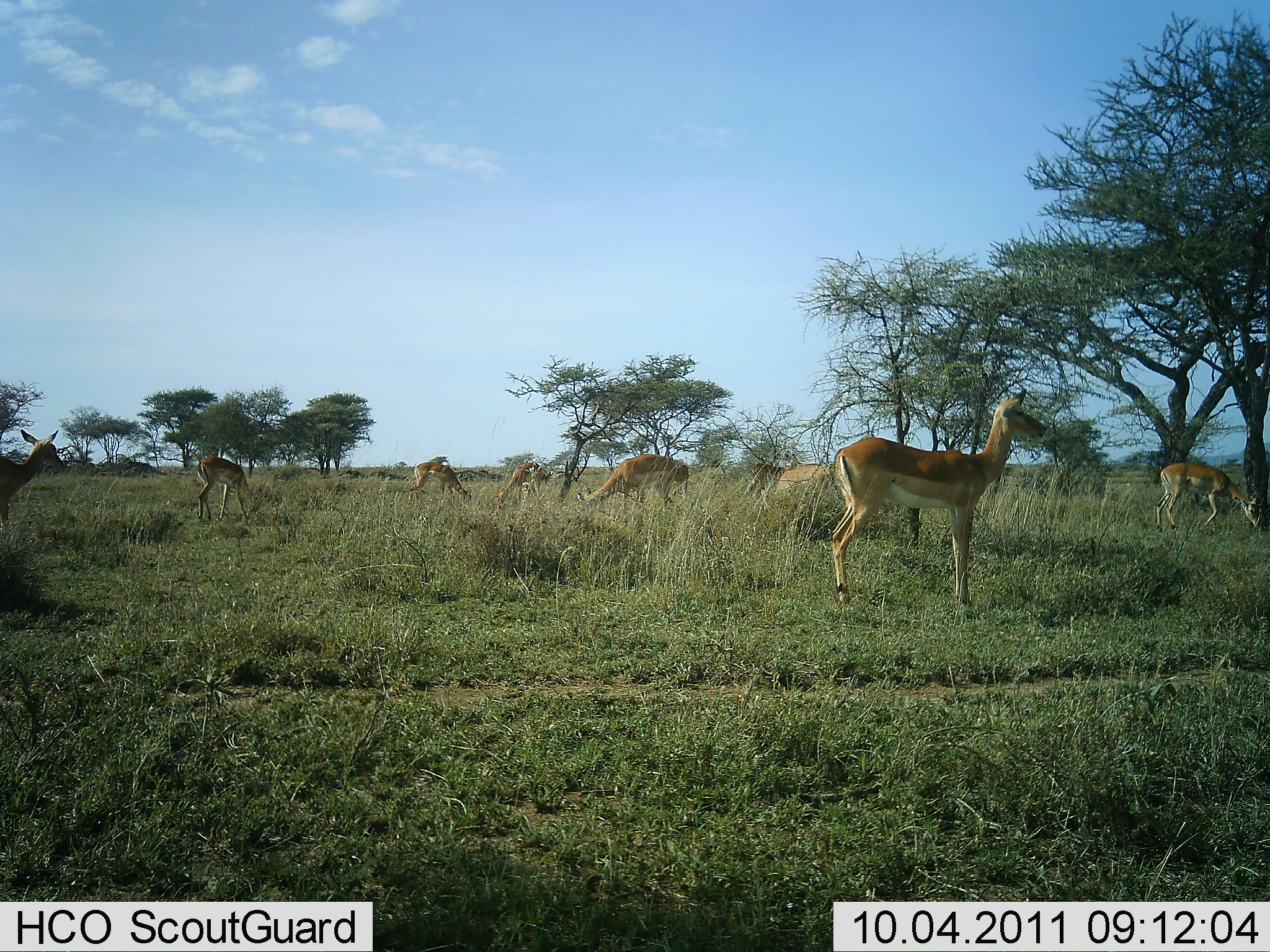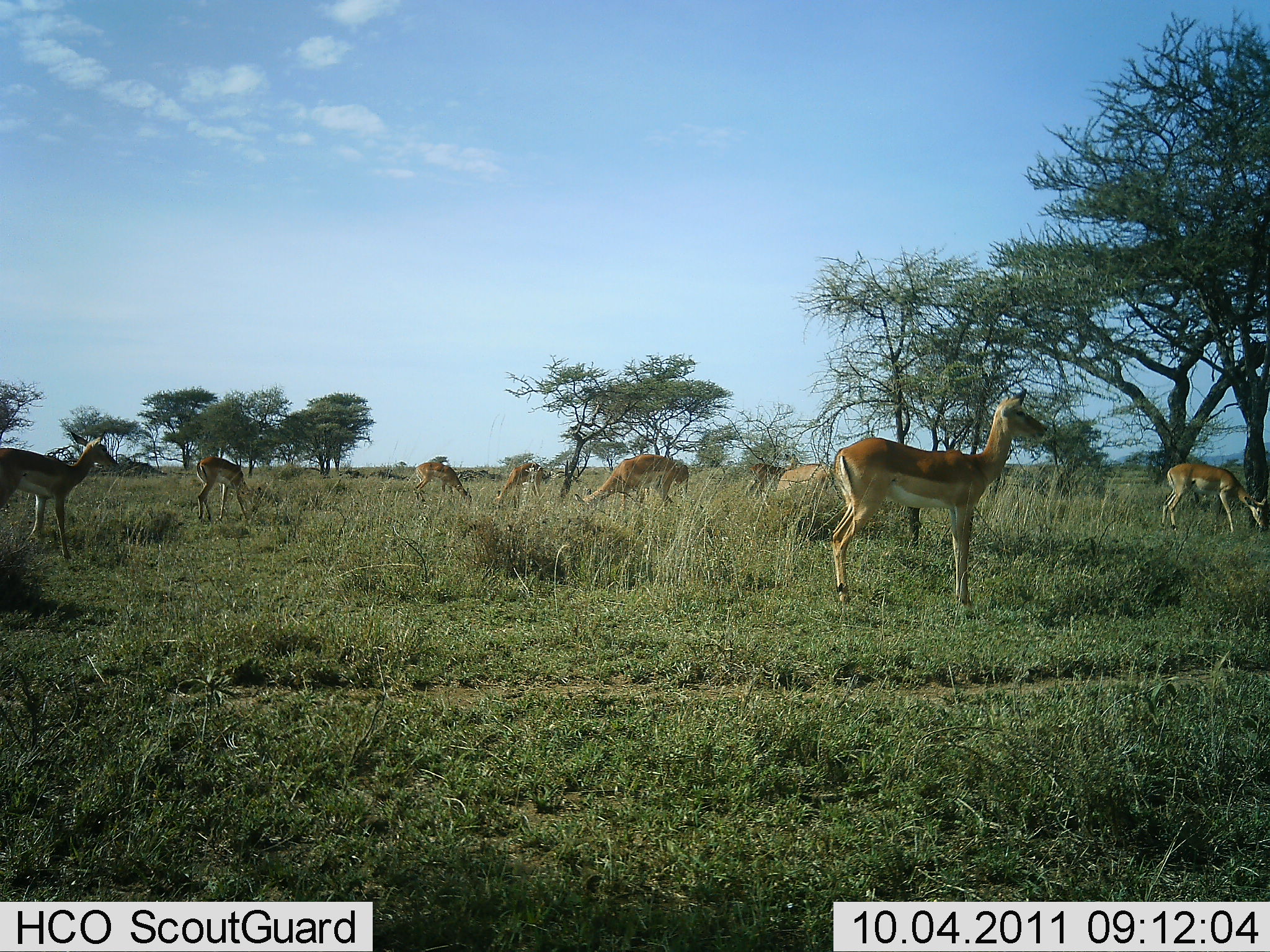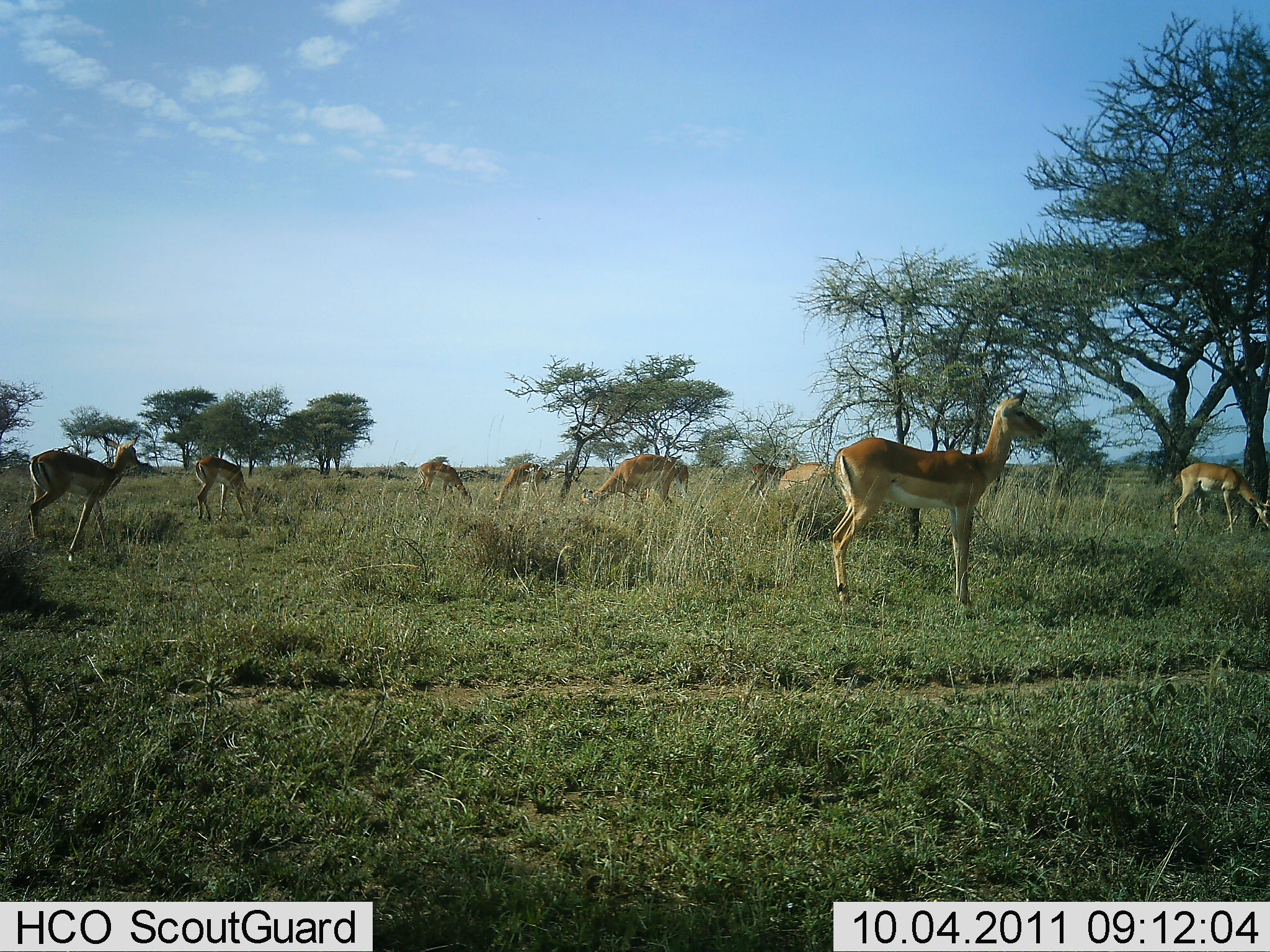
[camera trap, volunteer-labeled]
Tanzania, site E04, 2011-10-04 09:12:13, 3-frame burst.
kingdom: Animalia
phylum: Chordata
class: Mammalia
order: Artiodactyla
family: Bovidae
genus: Nanger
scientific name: Nanger granti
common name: grant's gazelle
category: gazellegrants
Gazellegrants (grant's gazelle) (Nanger granti), count 8. Behavior (volunteer vote fractions): standing 67%, resting 0%, moving 33%, interacting 8%. Young present (vote fraction): 0%. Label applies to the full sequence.